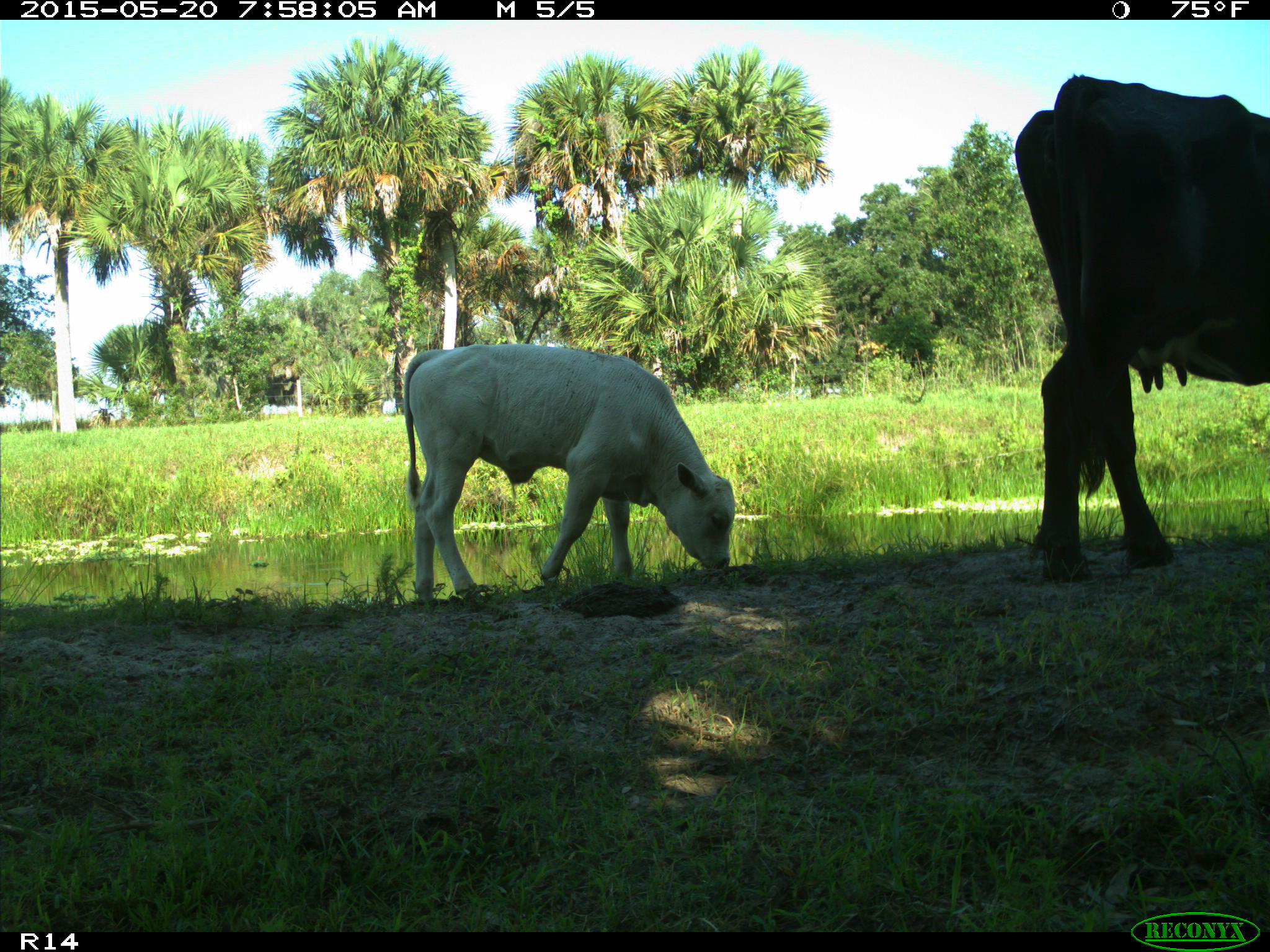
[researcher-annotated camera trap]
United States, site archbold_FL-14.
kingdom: Animalia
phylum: Chordata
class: Mammalia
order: Artiodactyla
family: Bovidae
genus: Bos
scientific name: Bos taurus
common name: domestic cow